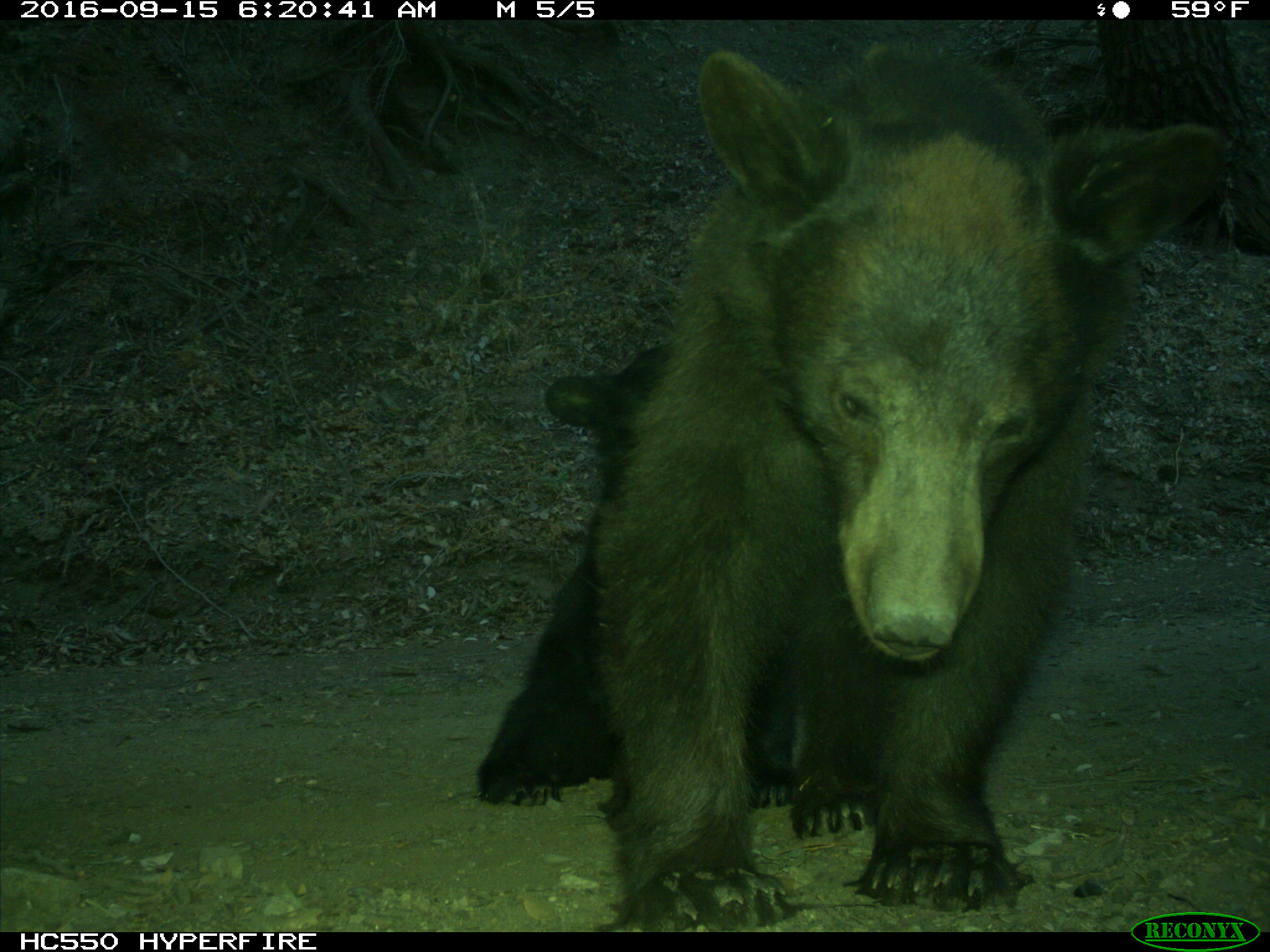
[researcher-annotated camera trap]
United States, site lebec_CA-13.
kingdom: Animalia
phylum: Chordata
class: Mammalia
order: Carnivora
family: Ursidae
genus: Ursus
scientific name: Ursus americanus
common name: american black bear